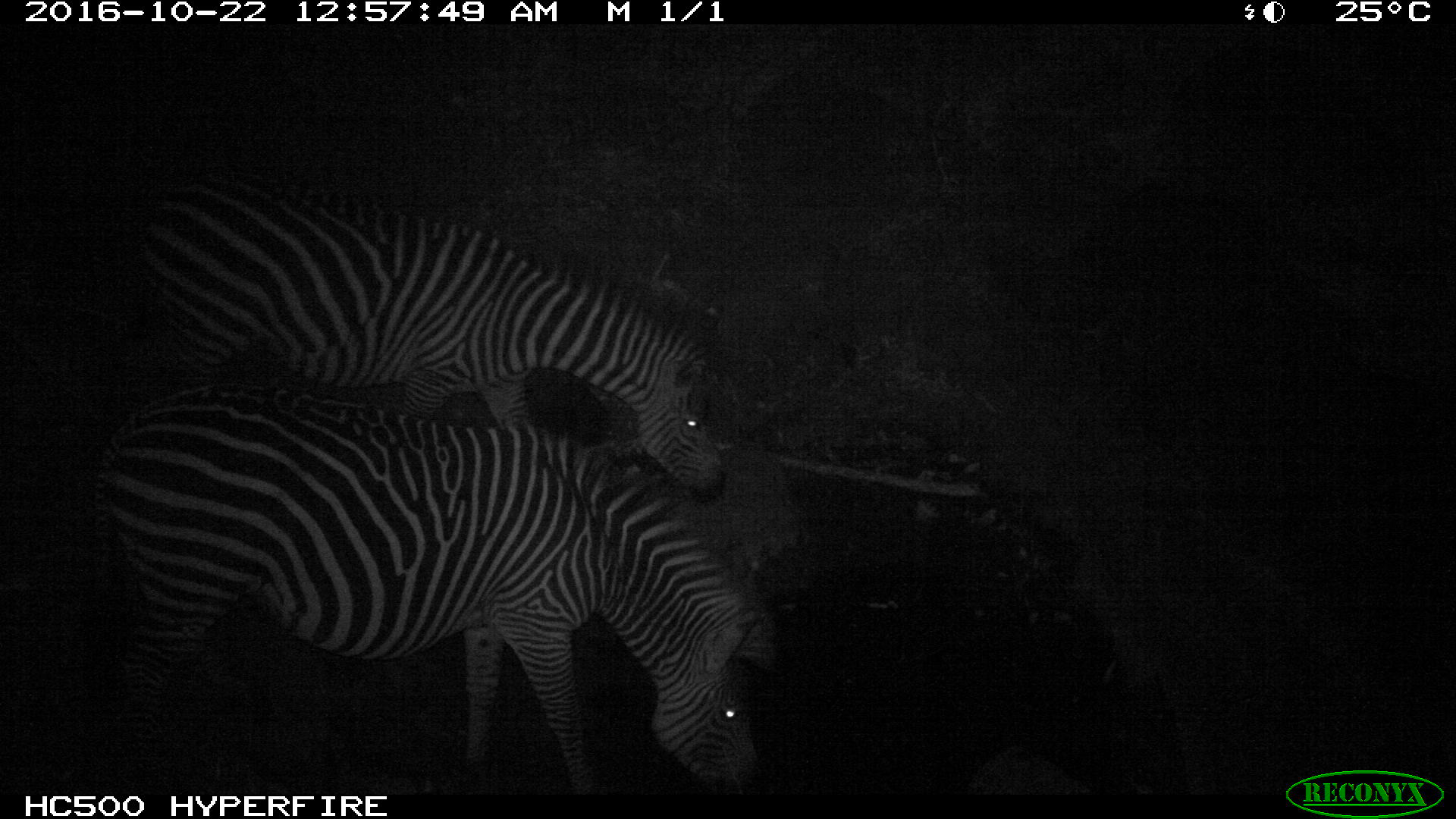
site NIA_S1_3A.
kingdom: Animalia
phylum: Chordata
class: Mammalia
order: Perissodactyla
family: Equidae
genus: Equus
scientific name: Equus quagga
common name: plains zebra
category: zebraplains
Zebraplains (plains zebra) (Equus quagga), count 2. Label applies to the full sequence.